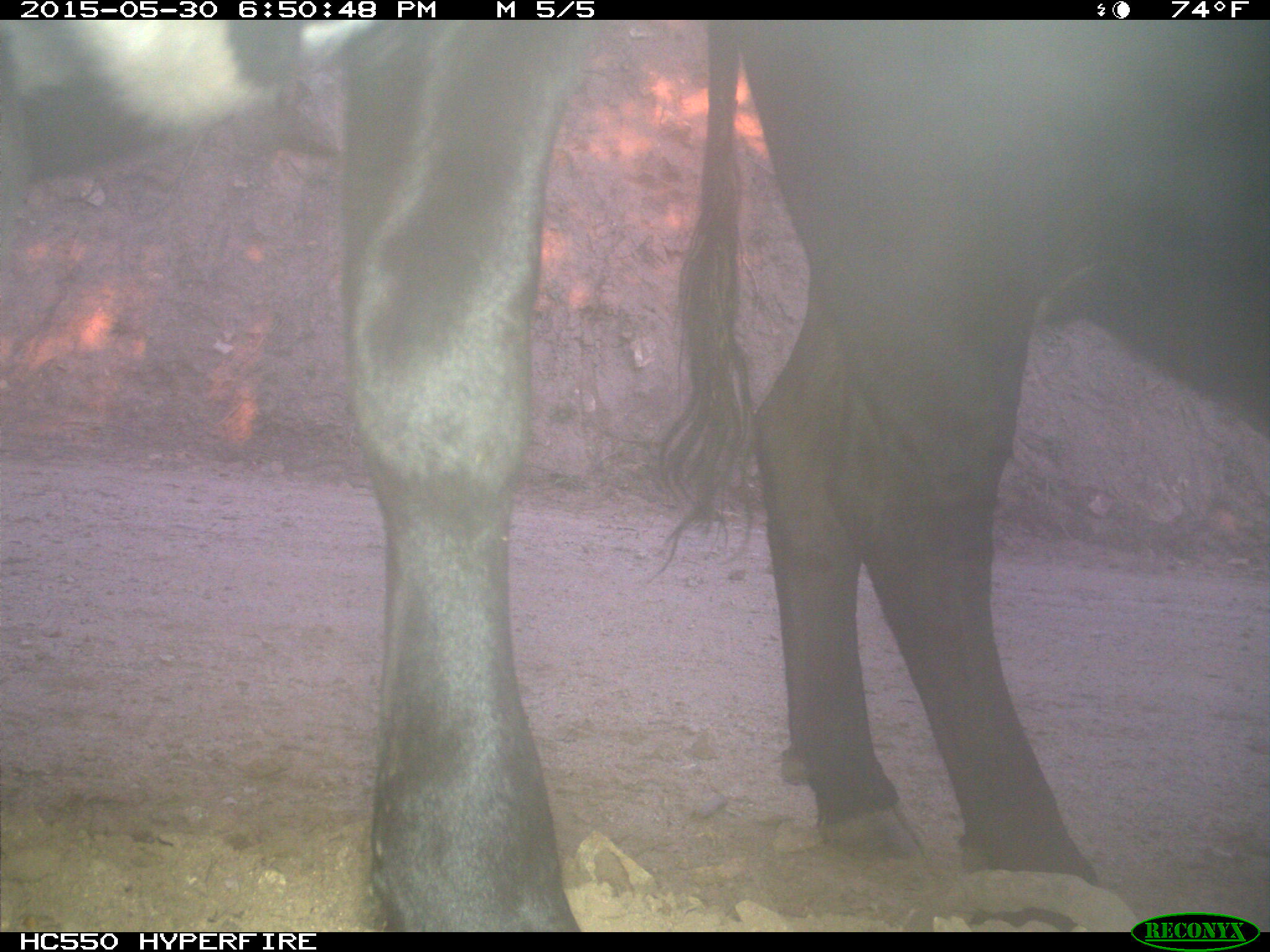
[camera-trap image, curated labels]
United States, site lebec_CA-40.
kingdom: Animalia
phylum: Chordata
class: Mammalia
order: Artiodactyla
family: Bovidae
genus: Bos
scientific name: Bos taurus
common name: domestic cow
Bos taurus (domestic cow).